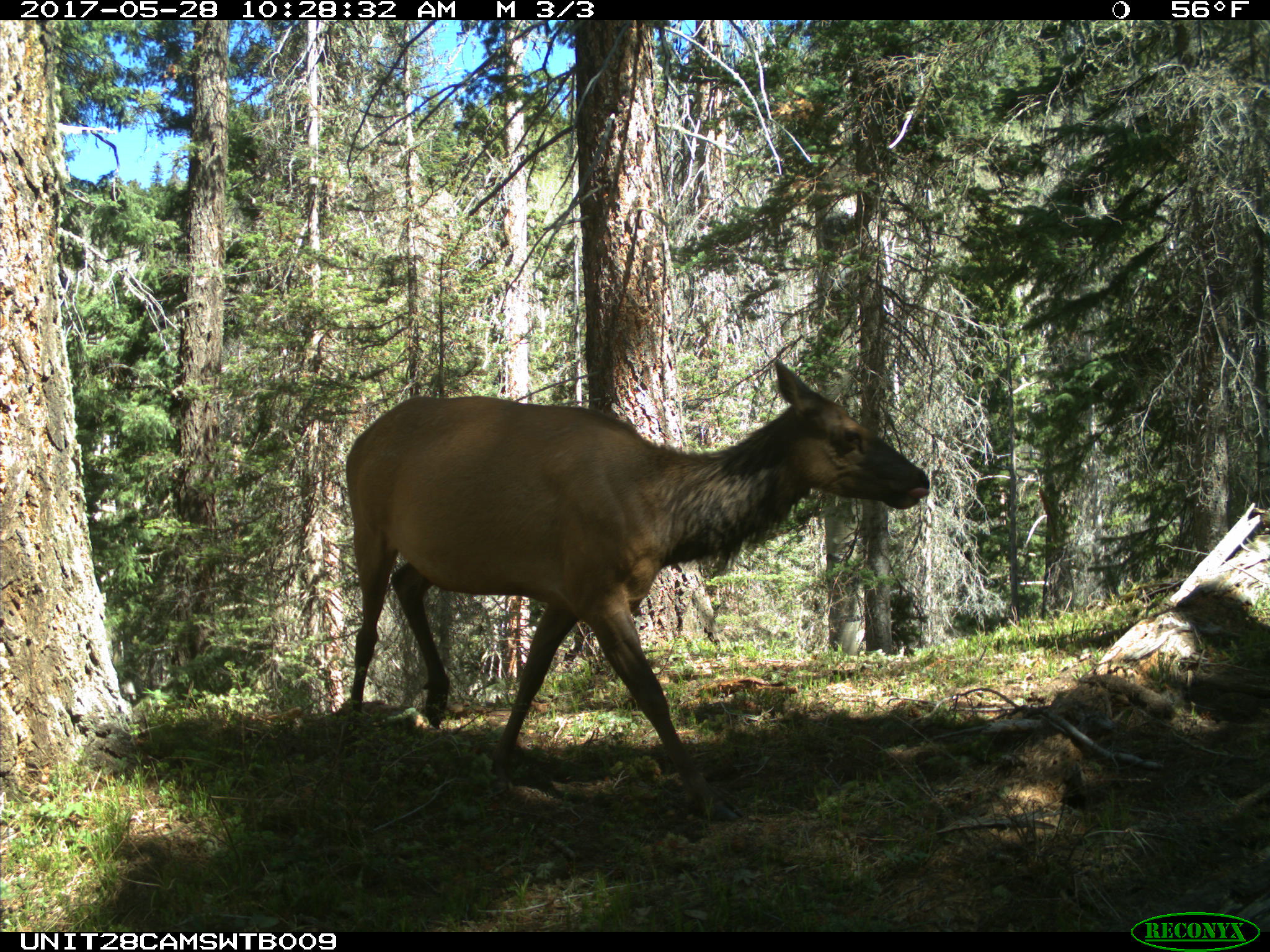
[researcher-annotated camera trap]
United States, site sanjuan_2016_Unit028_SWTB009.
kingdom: Animalia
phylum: Chordata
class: Mammalia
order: Artiodactyla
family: Cervidae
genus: Cervus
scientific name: Cervus elaphus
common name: red deer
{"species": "Cervus elaphus (red deer)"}